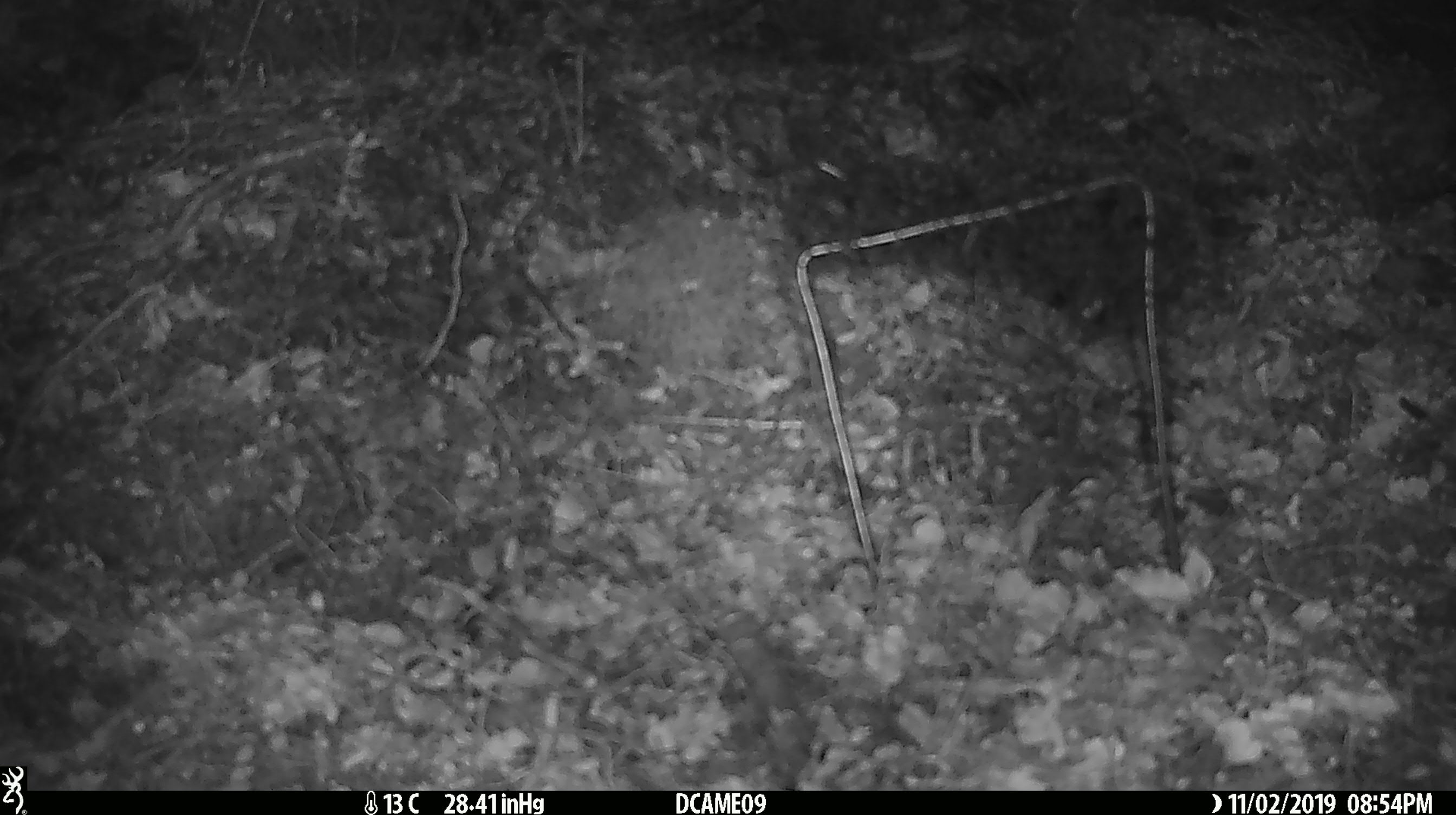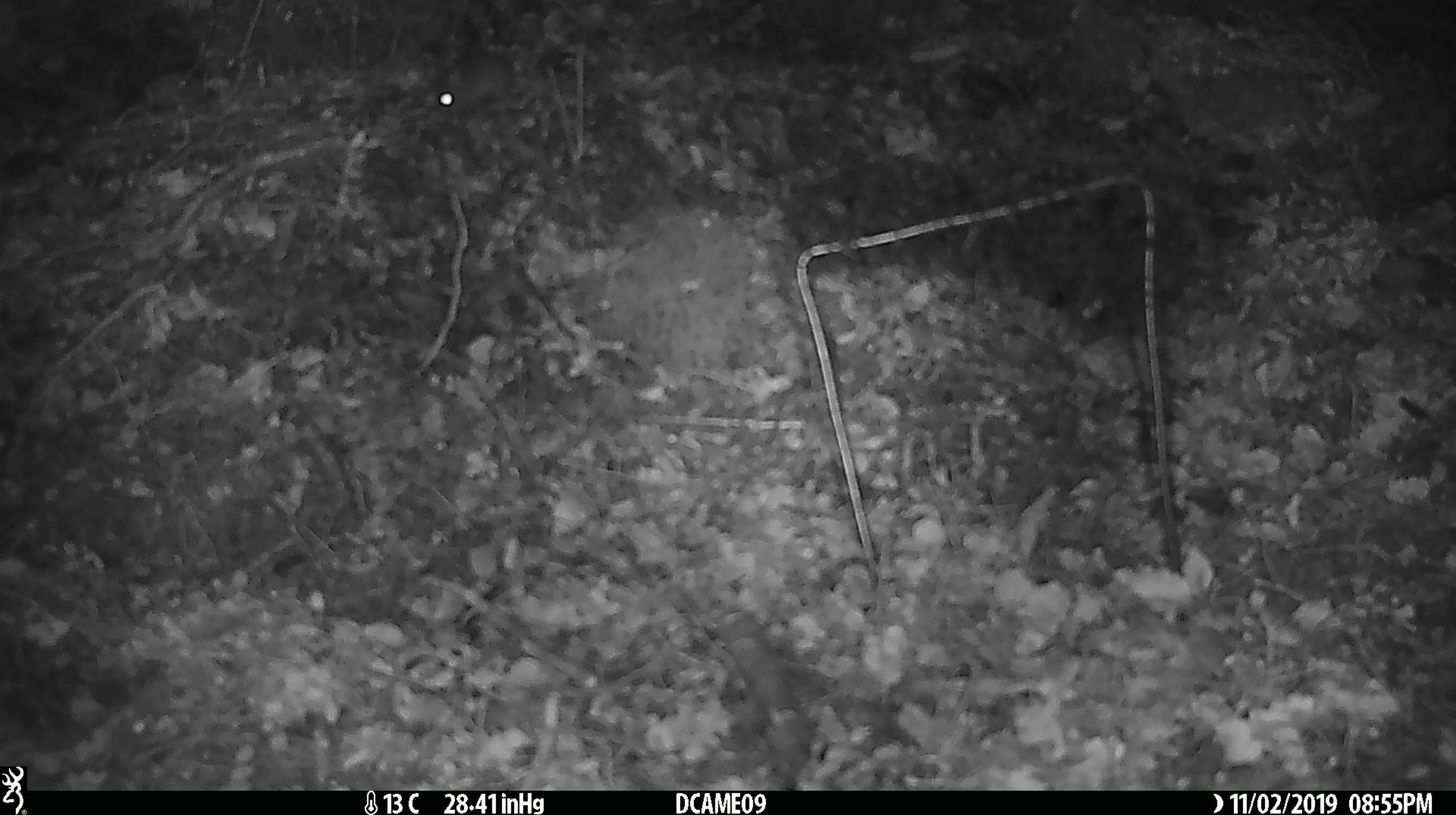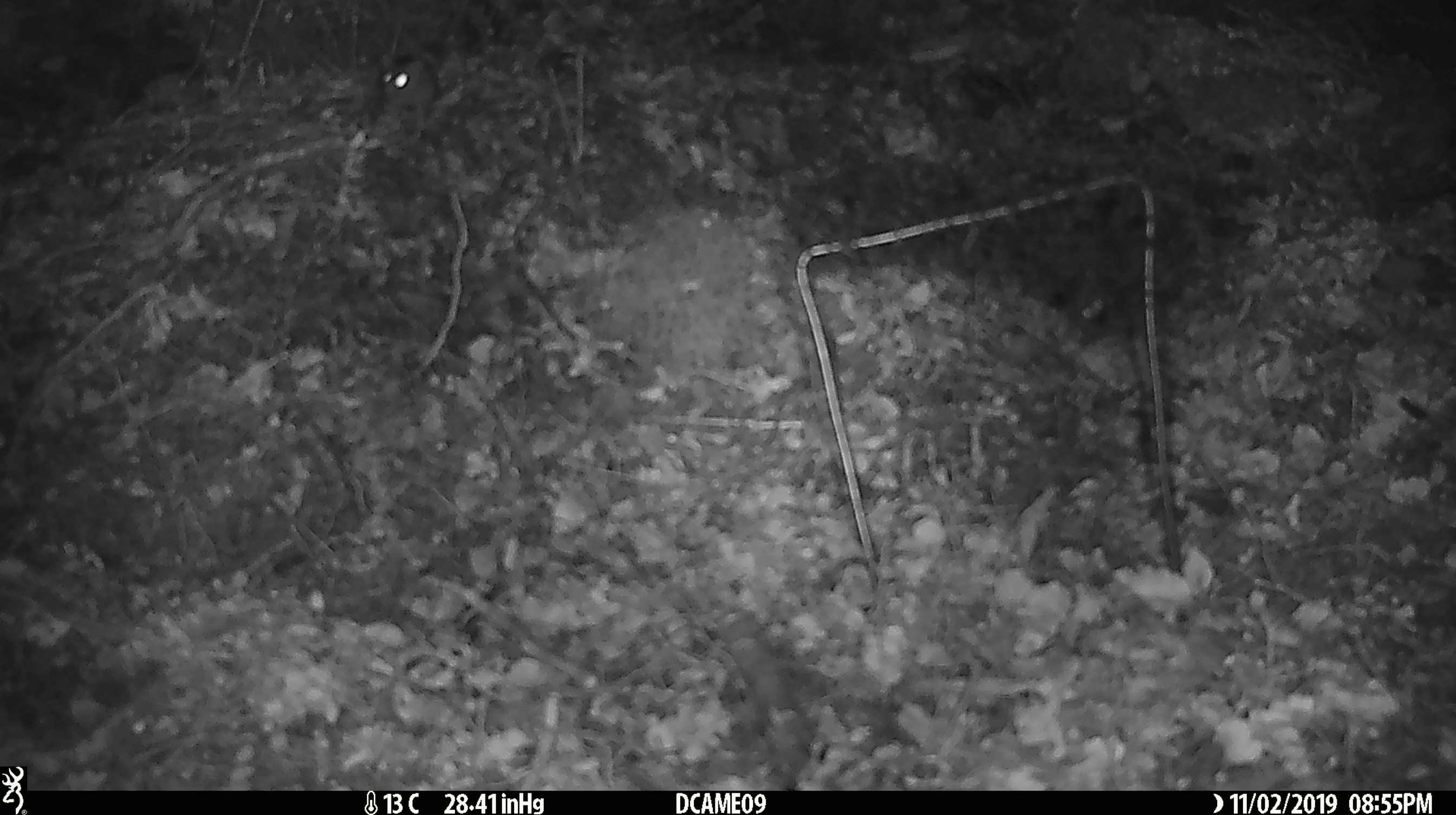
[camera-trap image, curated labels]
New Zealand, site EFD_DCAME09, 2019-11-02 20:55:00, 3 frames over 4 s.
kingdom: Animalia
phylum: Chordata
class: Mammalia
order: Rodentia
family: Muridae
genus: Mus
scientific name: Mus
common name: mouse